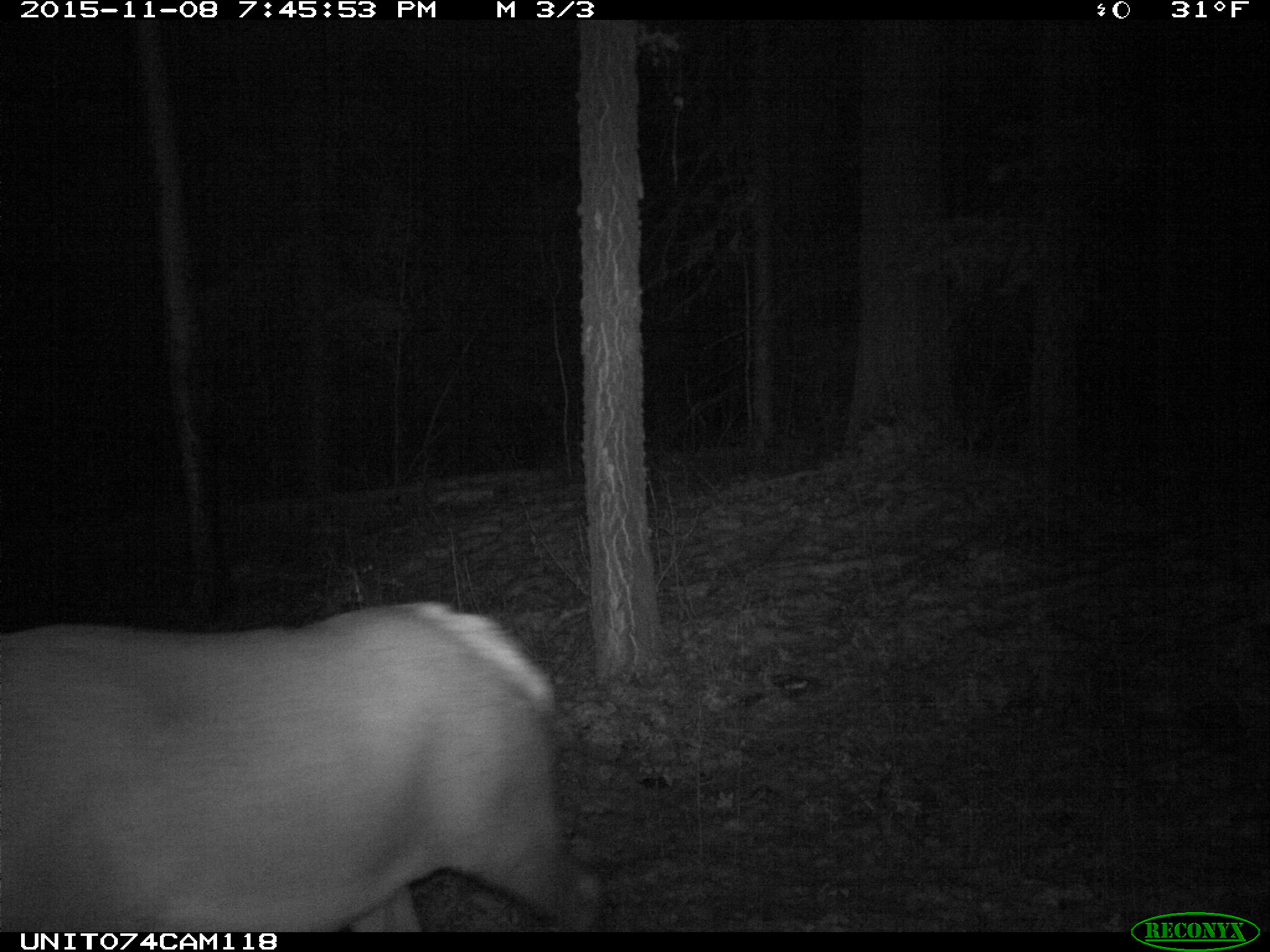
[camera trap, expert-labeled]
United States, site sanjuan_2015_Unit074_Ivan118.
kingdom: Animalia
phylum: Chordata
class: Mammalia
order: Artiodactyla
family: Cervidae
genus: Cervus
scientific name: Cervus elaphus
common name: red deer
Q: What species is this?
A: Cervus elaphus (red deer).